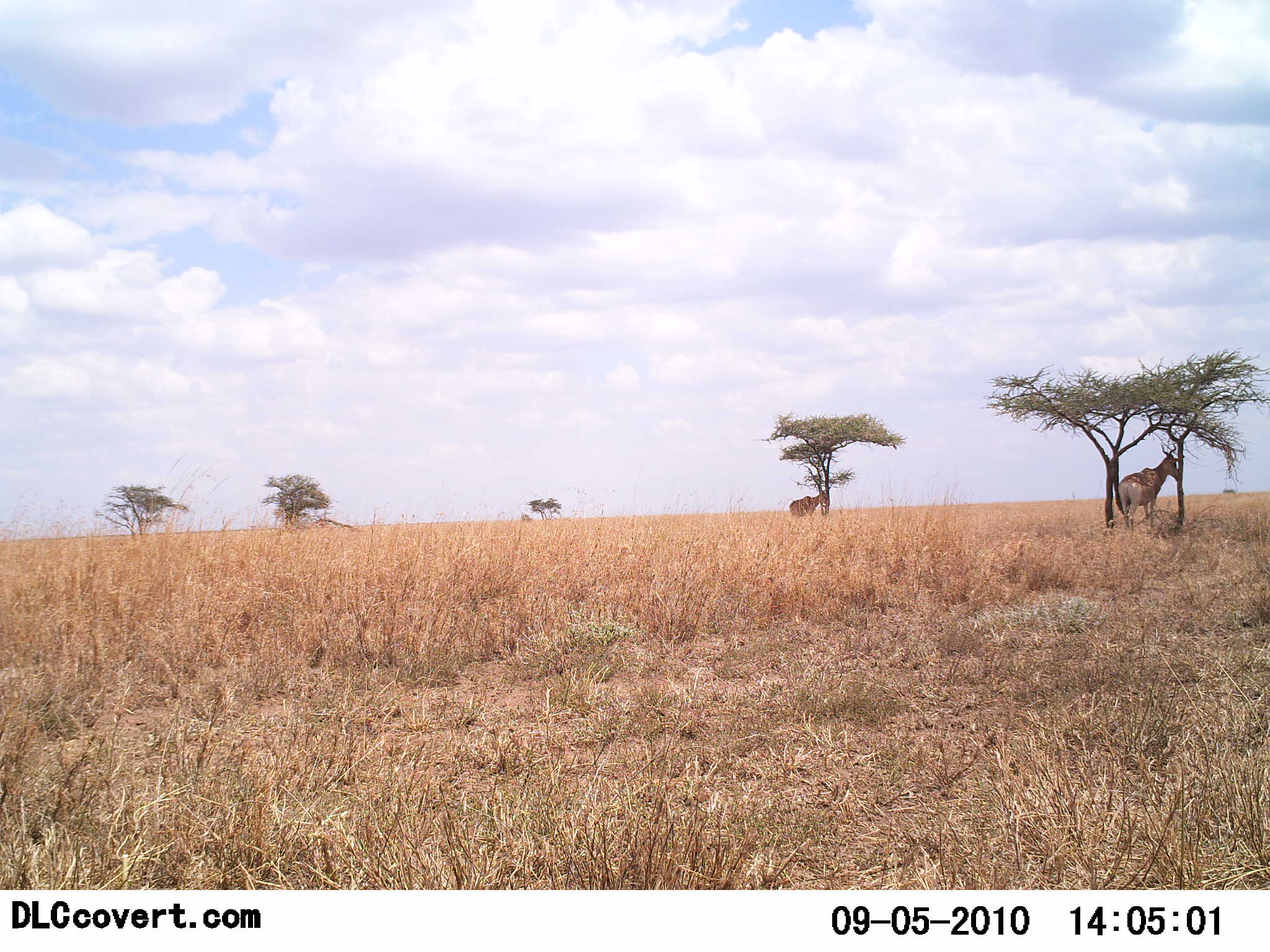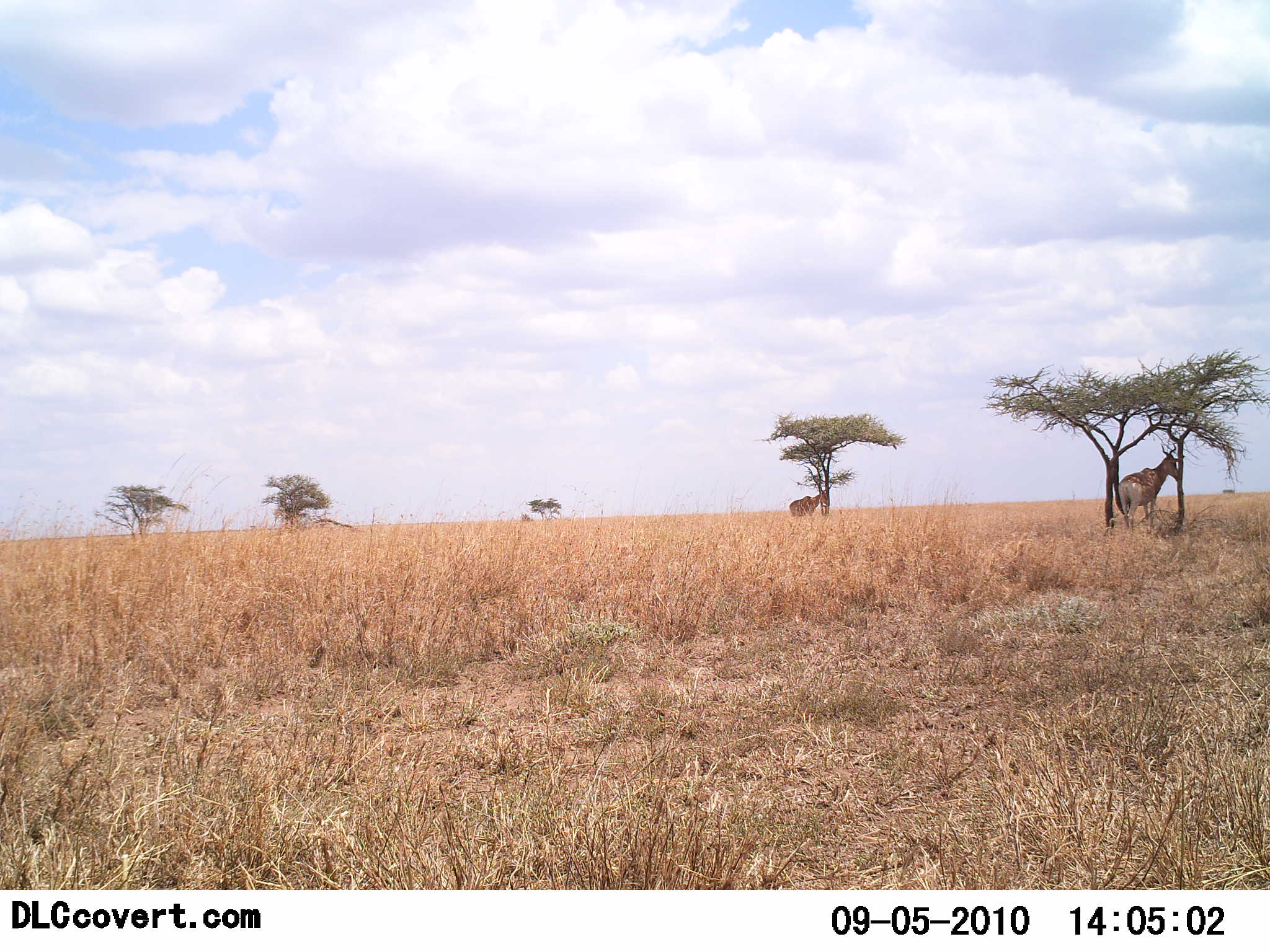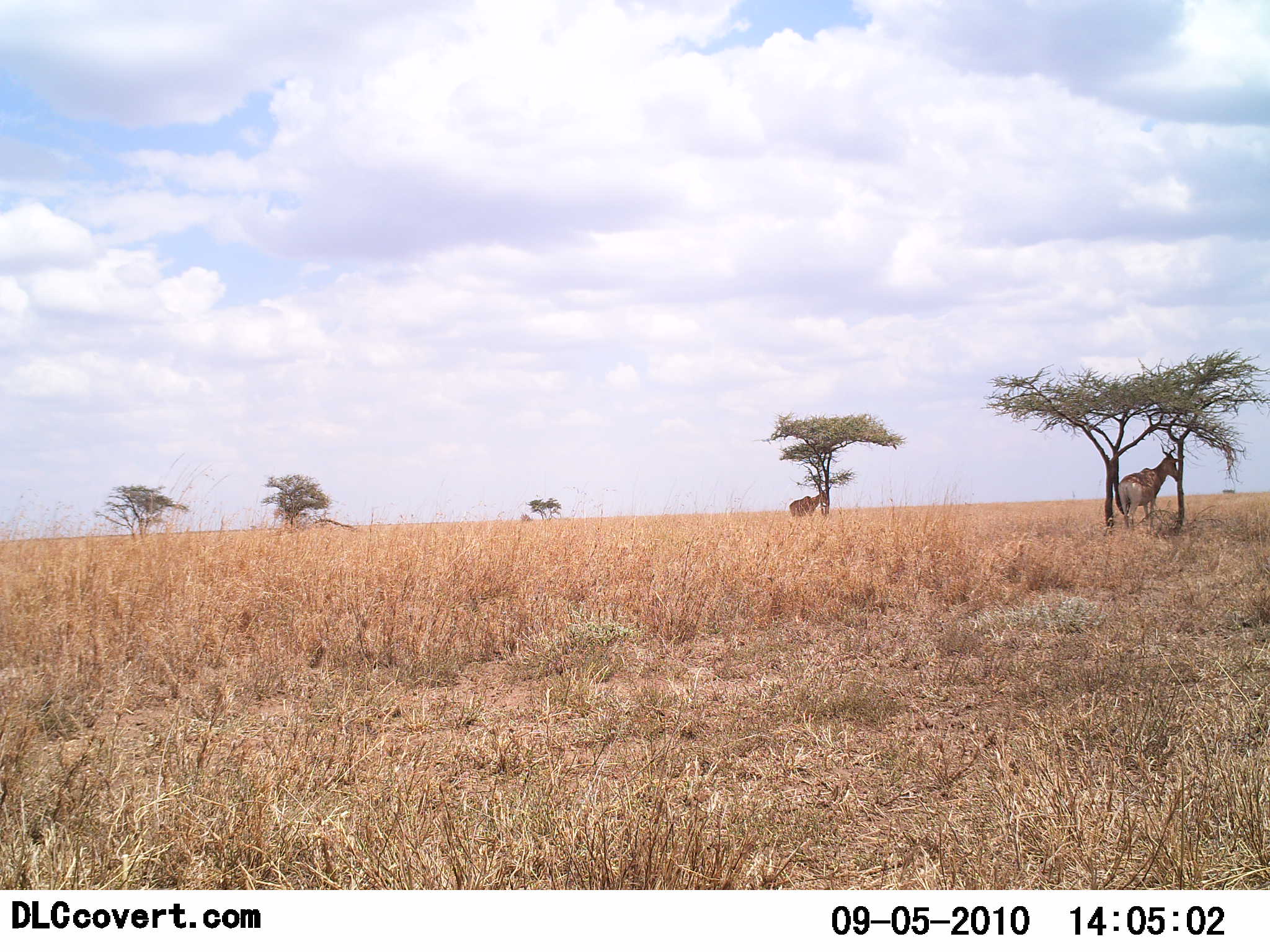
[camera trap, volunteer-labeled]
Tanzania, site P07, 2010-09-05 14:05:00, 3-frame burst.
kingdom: Animalia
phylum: Chordata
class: Mammalia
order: Artiodactyla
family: Bovidae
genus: Alcelaphus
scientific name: Alcelaphus buselaphus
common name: hartebeest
Hartebeest (Alcelaphus buselaphus), count 2. Behavior (volunteer vote fractions): standing 87%, resting 7%, moving 0%, interacting 0%. Young present (vote fraction): 0%. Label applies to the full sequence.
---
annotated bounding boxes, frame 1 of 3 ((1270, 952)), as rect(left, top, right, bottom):
animal: rect(1119, 443, 1180, 534); rect(789, 489, 829, 520)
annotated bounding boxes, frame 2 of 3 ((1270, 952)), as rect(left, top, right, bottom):
animal: rect(1118, 443, 1181, 535); rect(789, 488, 829, 518)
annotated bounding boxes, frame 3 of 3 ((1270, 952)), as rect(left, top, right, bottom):
animal: rect(1118, 444, 1179, 528); rect(789, 488, 829, 517)